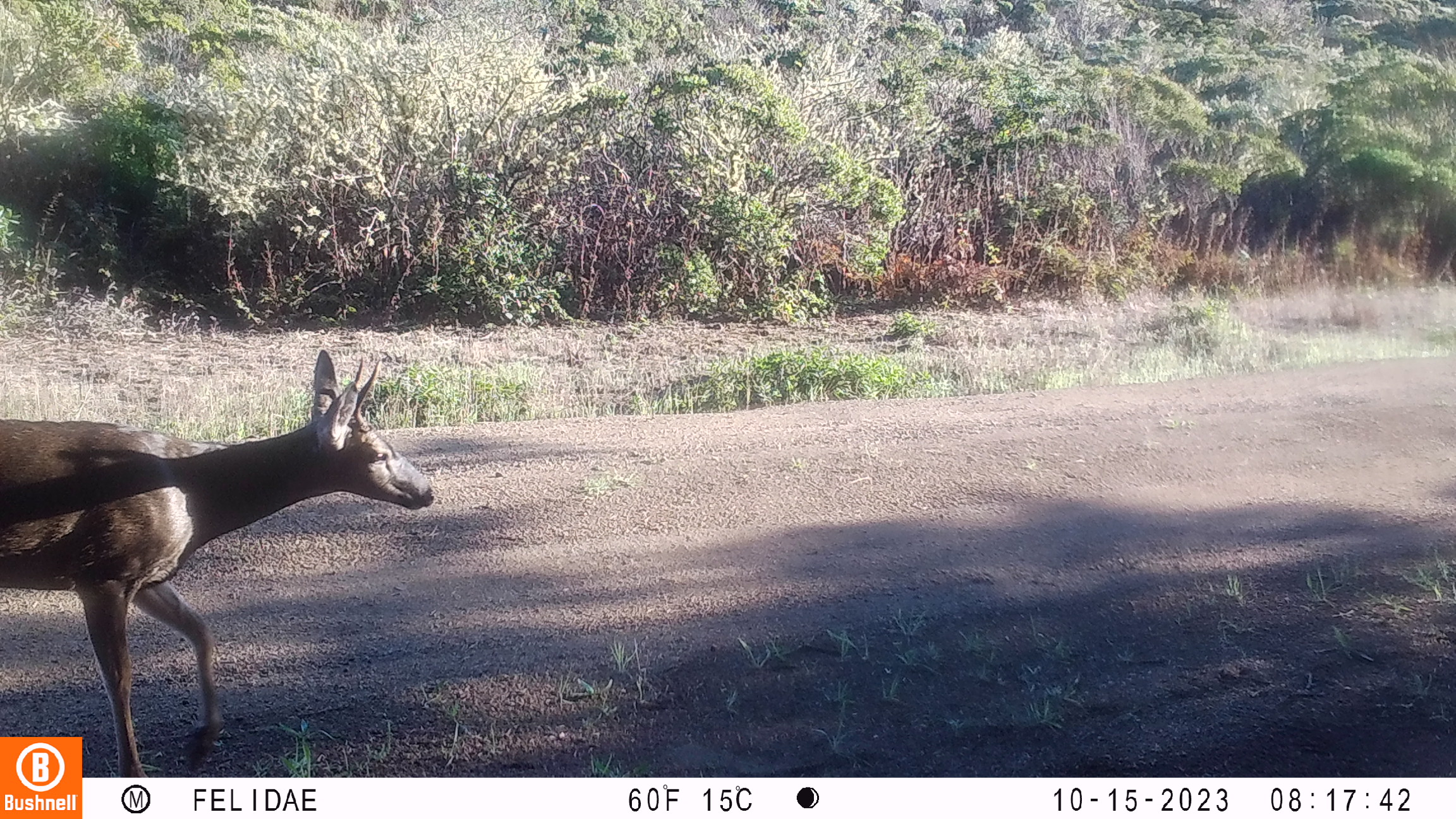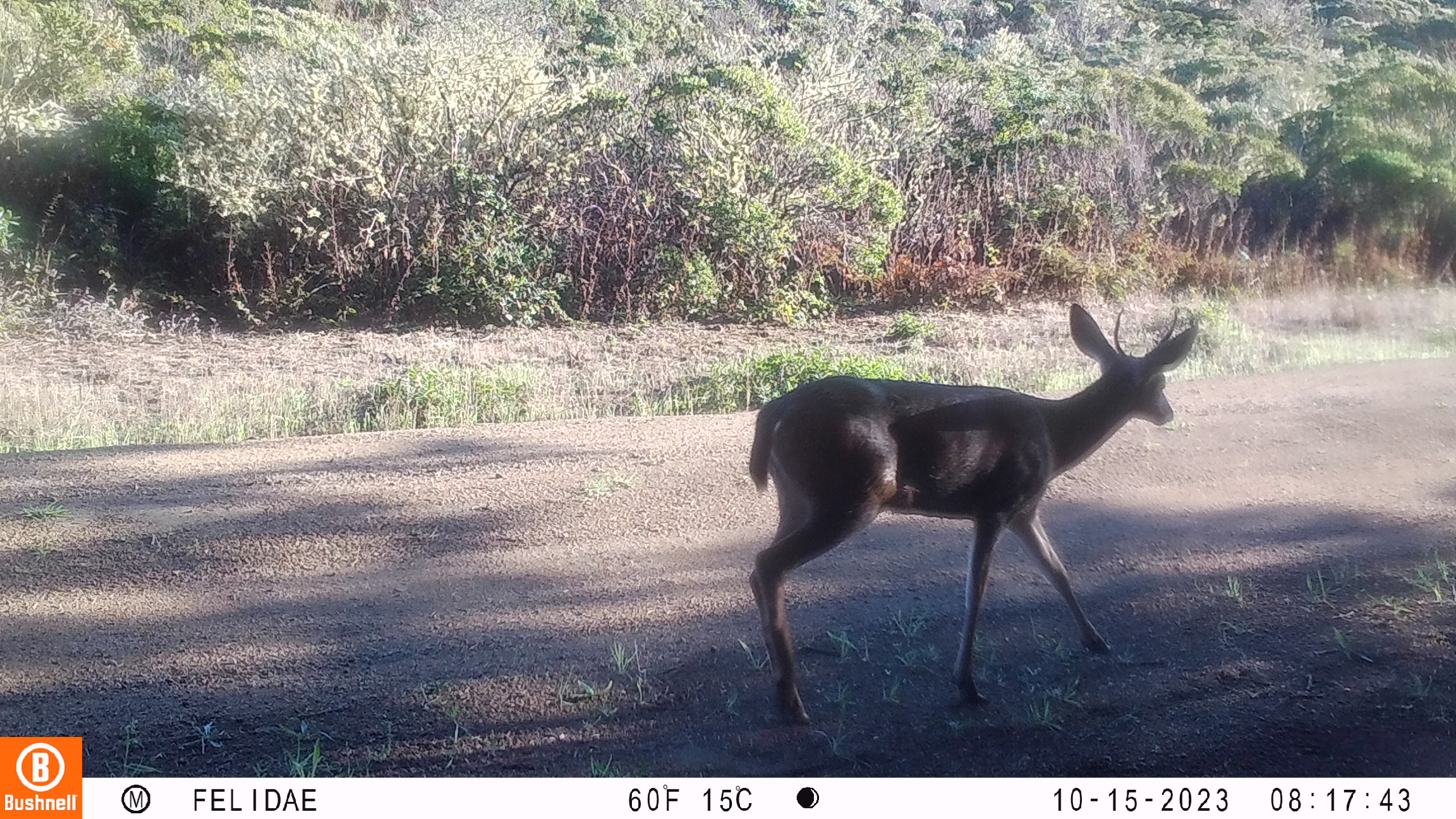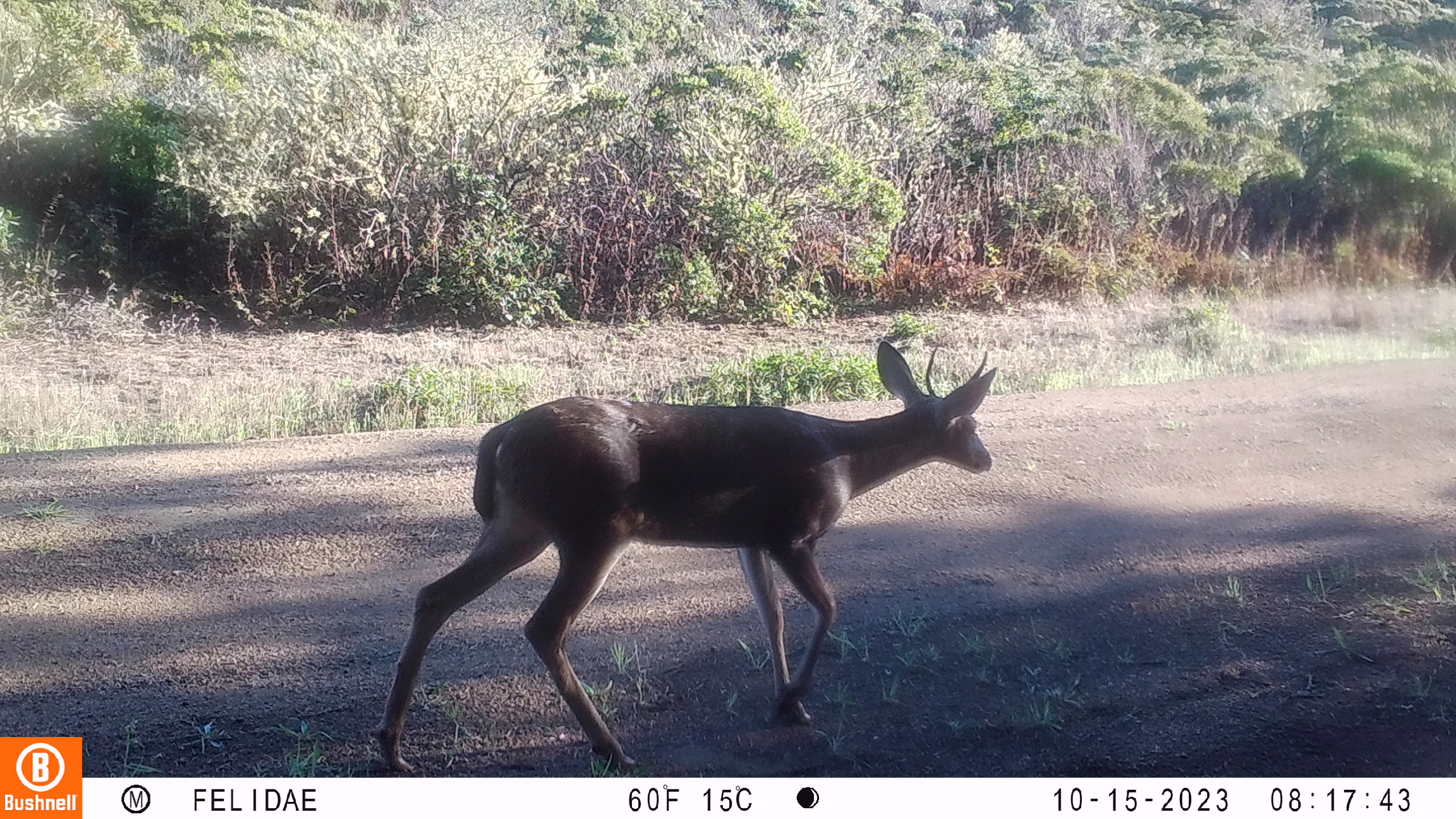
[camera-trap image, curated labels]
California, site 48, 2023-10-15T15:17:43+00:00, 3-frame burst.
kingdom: Animalia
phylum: Chordata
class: Mammalia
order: Artiodactyla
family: Cervidae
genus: Odocoileus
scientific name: Odocoileus hemionus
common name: mule deer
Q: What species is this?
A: Mule deer (Odocoileus hemionus).